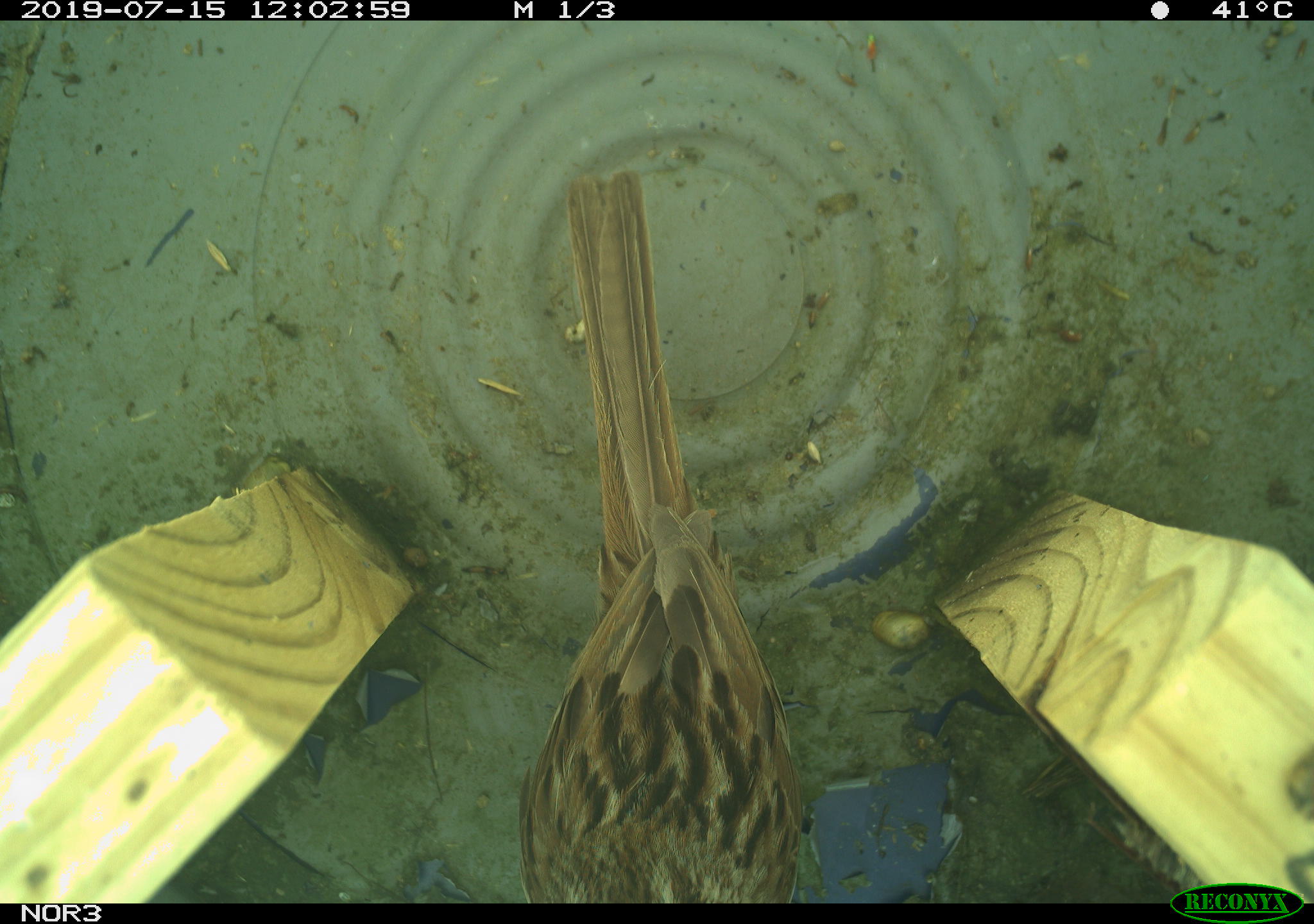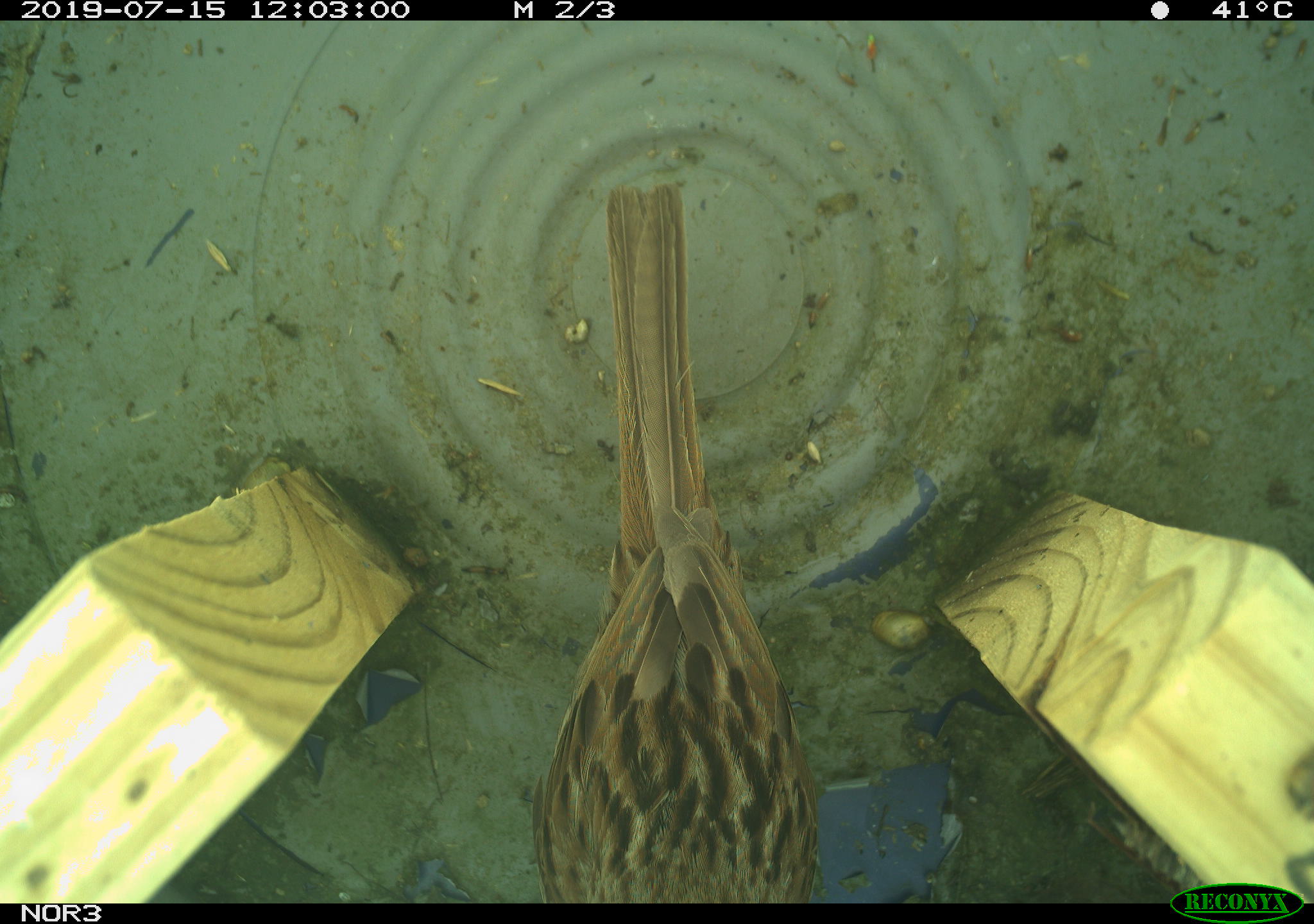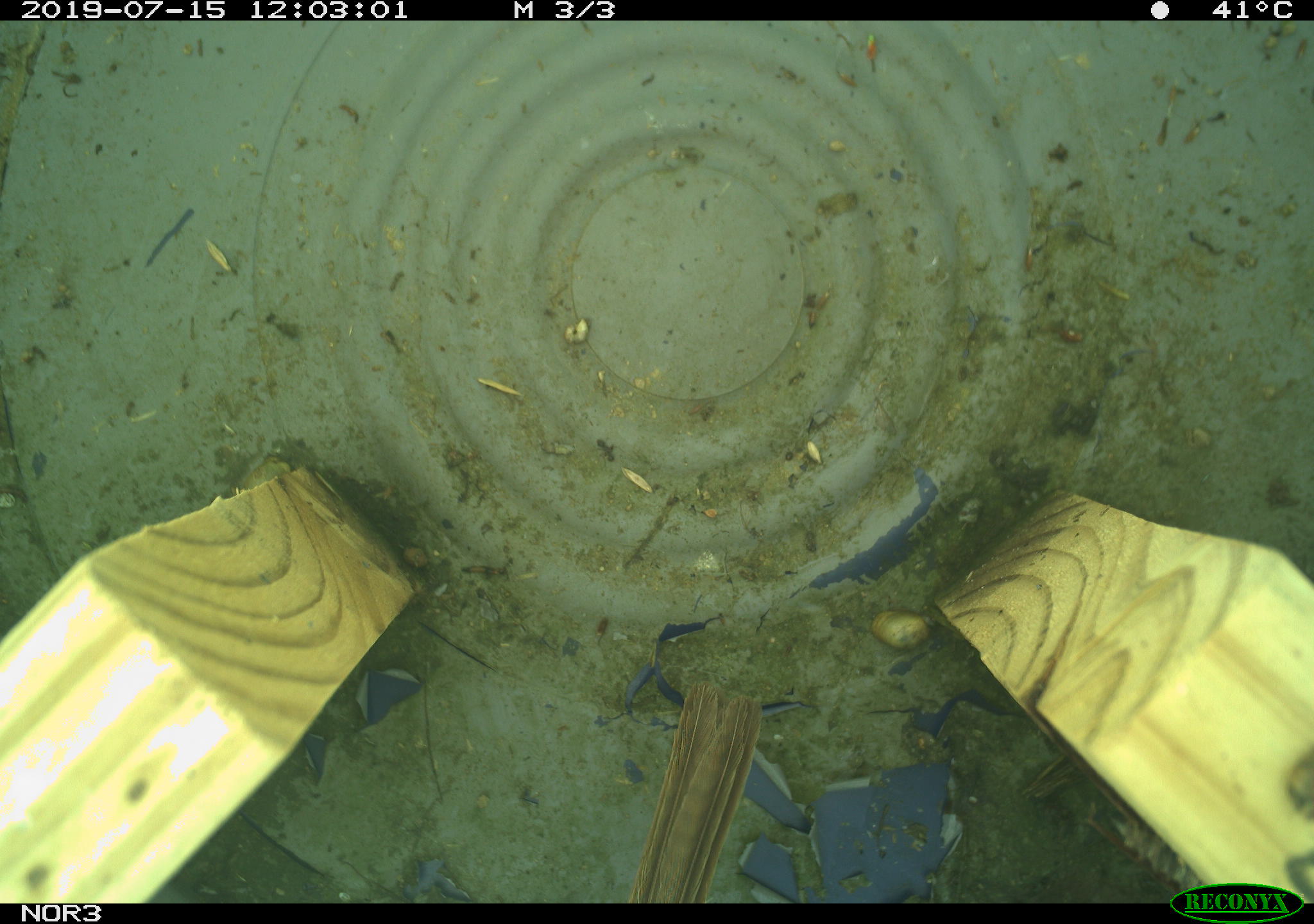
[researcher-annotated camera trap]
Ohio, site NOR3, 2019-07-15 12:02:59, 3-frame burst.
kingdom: Animalia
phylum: Chordata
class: Aves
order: Passeriformes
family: Passerellidae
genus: Melospiza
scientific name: Melospiza melodia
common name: song sparrow